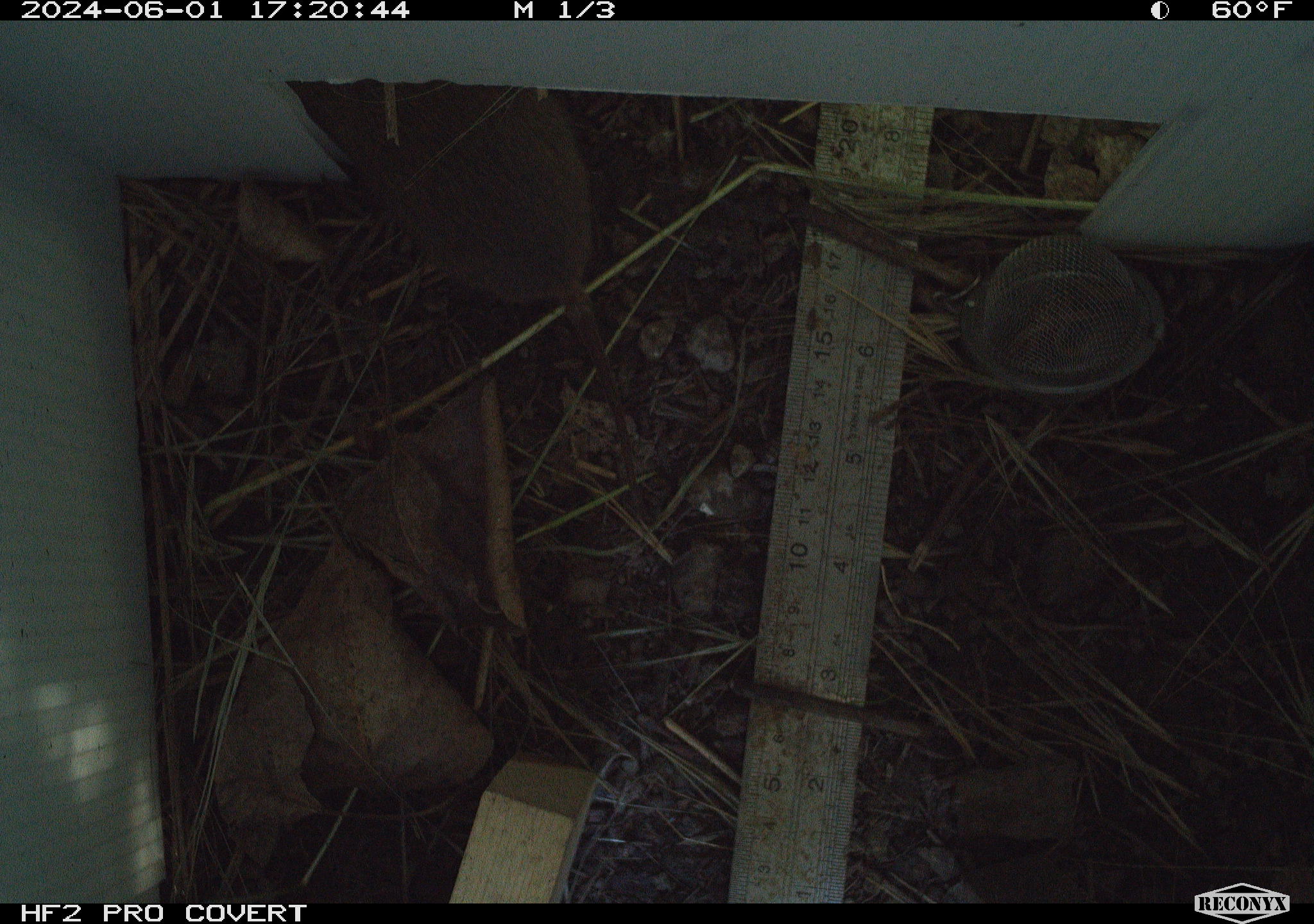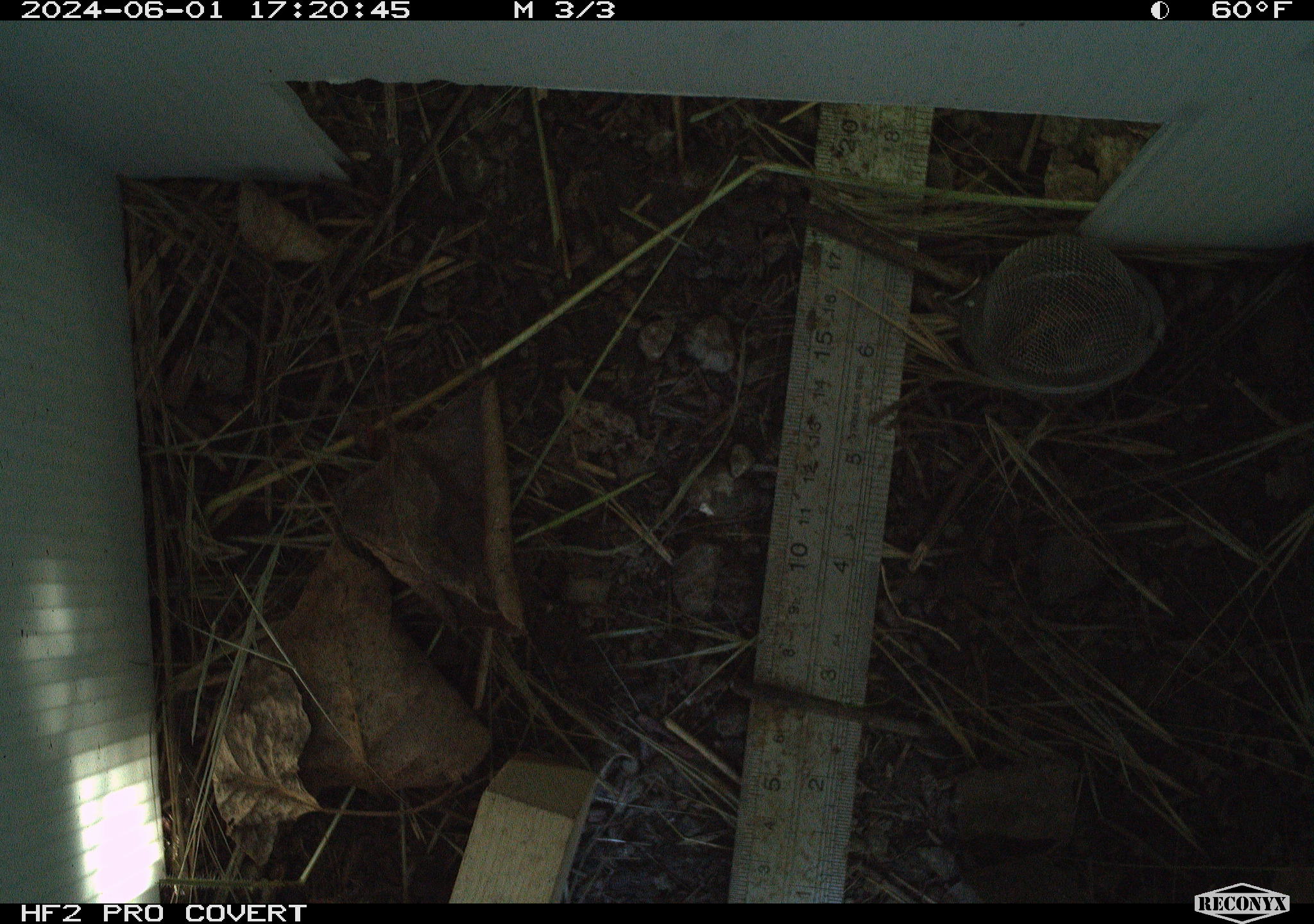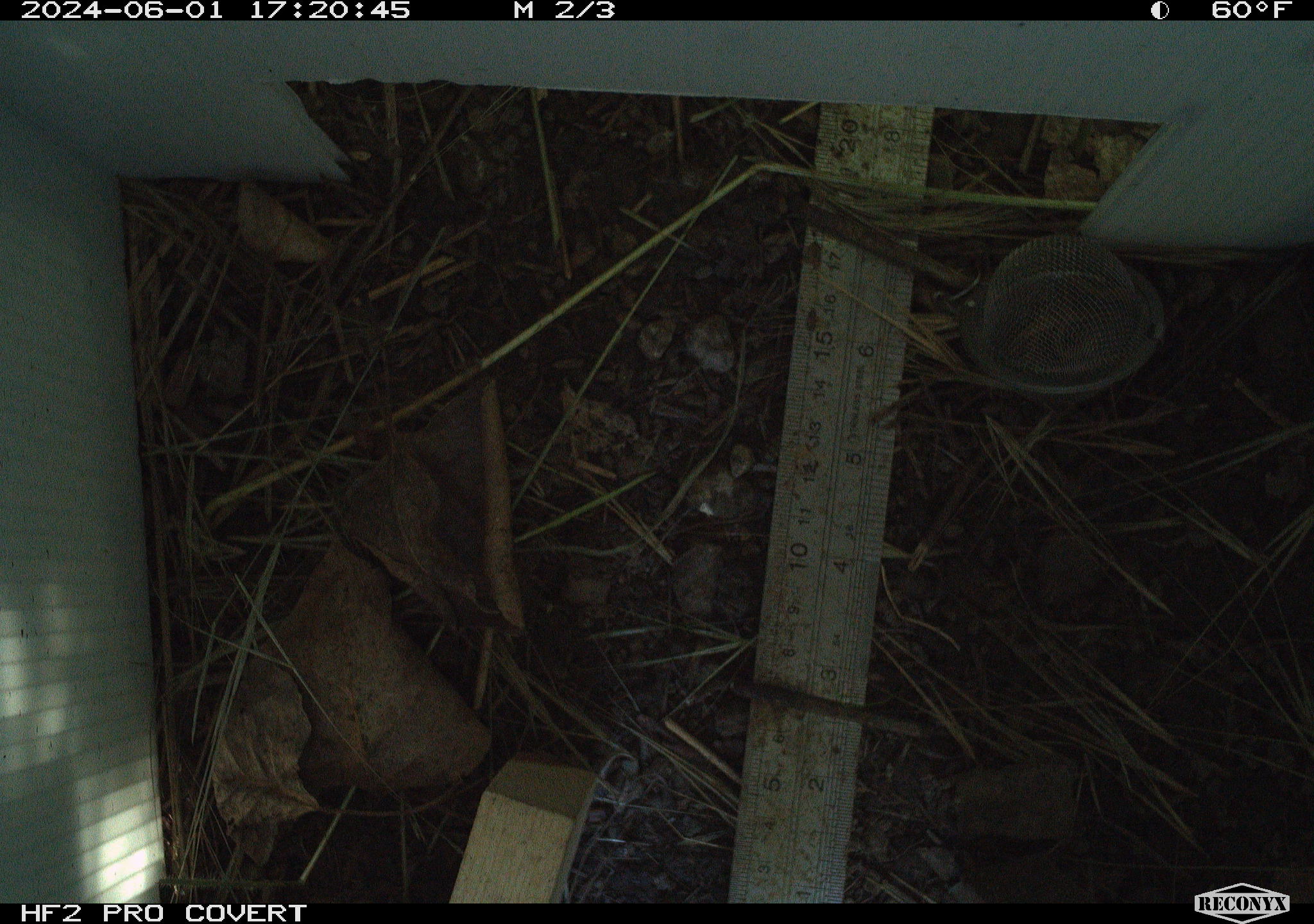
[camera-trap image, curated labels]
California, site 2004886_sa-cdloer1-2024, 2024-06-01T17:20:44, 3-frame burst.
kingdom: Animalia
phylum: Chordata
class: Mammalia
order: Rodentia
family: Cricetidae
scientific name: Arvicolinae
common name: voles, lemmings, and muskrats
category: arvicolinae subfamily